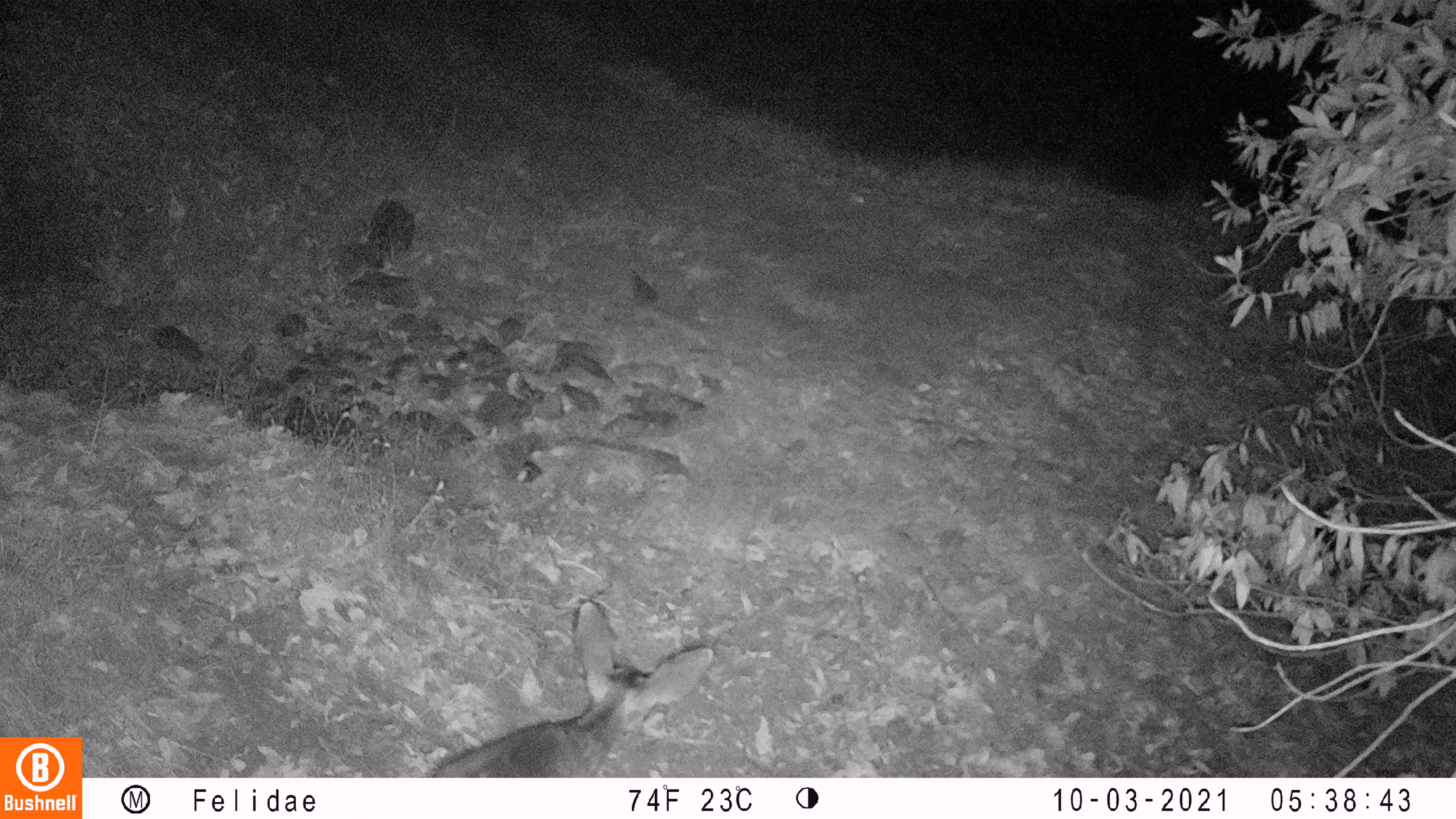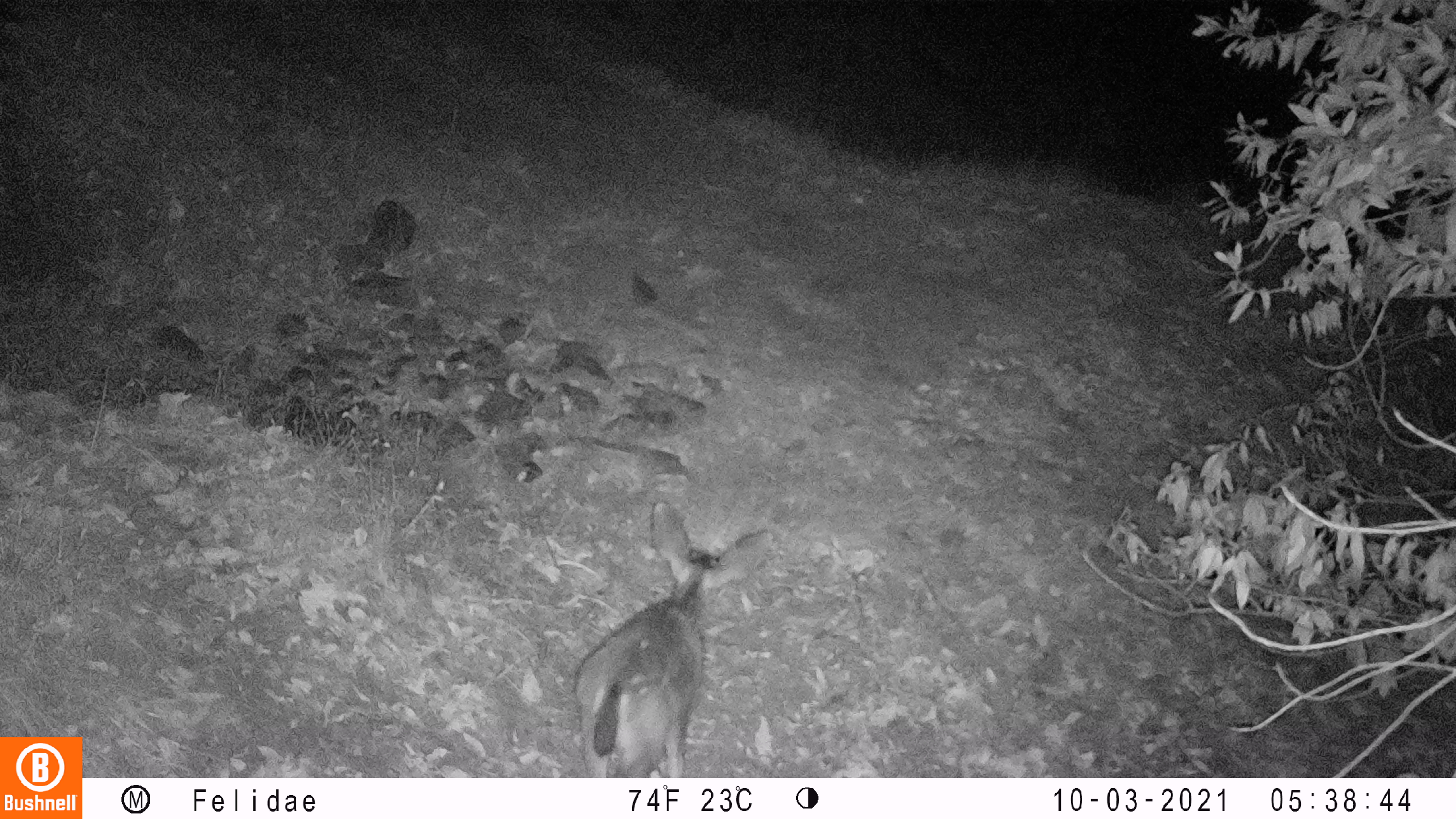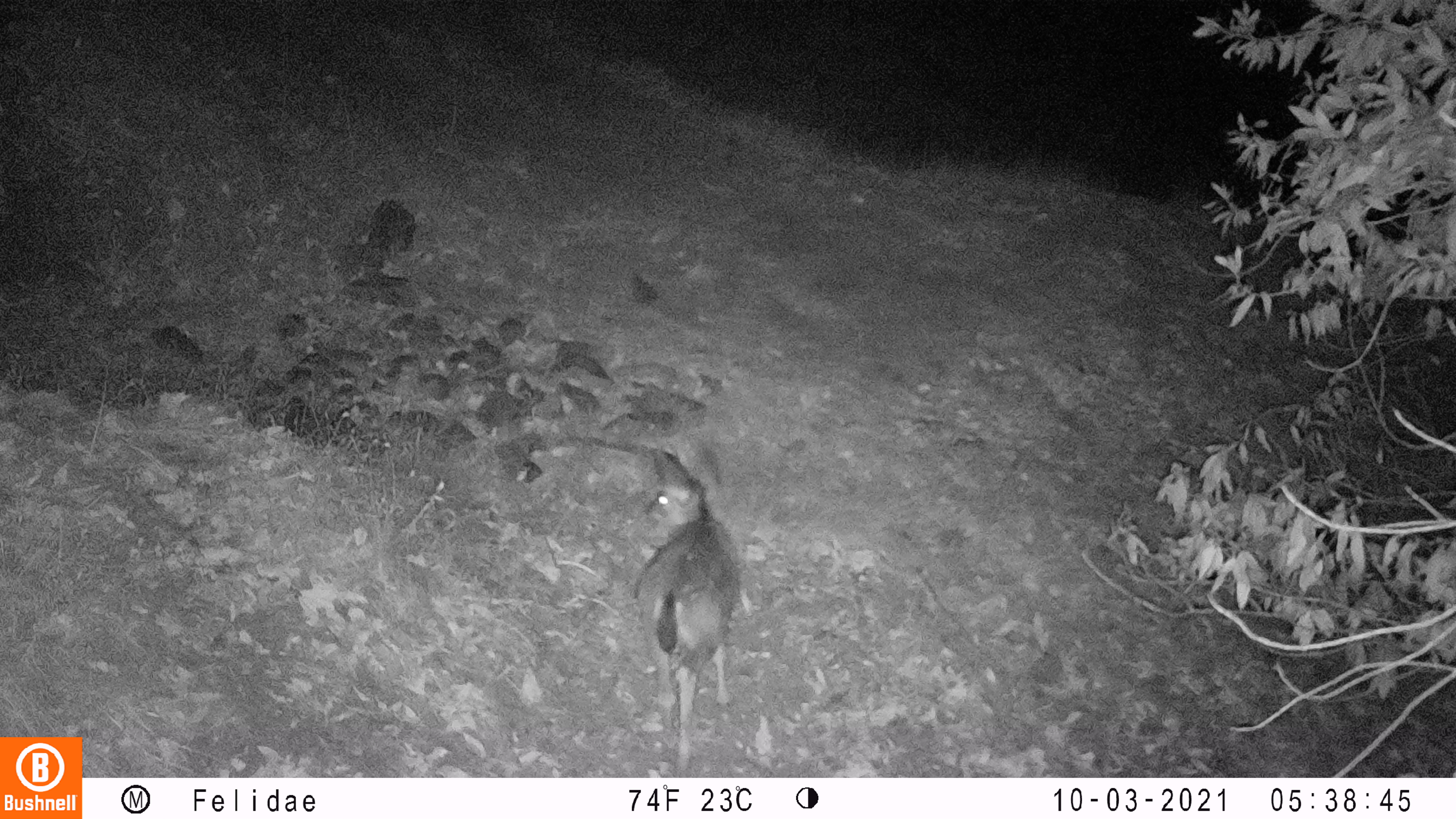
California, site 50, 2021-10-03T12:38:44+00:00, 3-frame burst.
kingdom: Animalia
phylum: Chordata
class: Mammalia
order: Artiodactyla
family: Cervidae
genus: Odocoileus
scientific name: Odocoileus hemionus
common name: mule deer